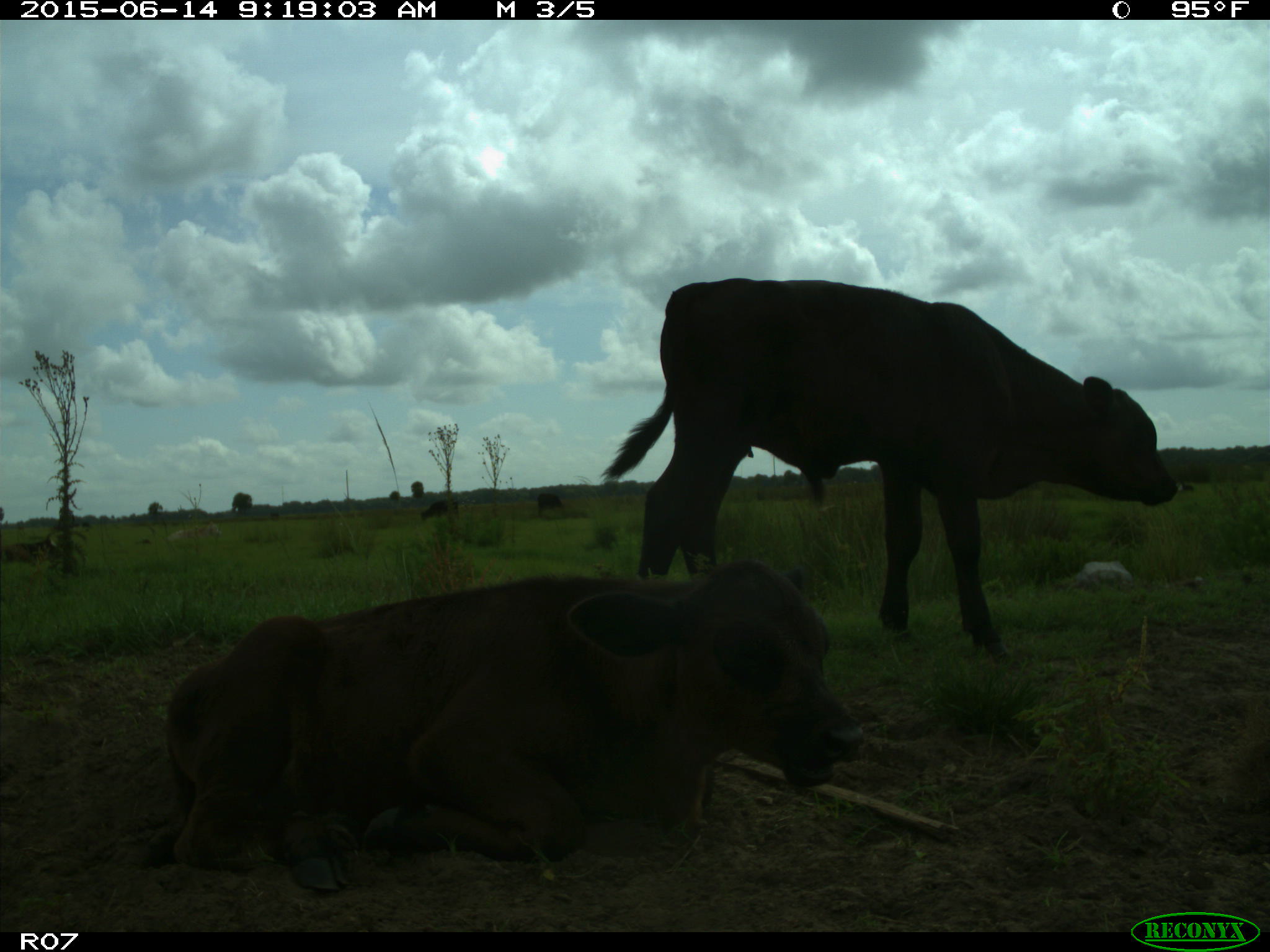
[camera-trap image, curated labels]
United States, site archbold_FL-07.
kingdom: Animalia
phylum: Chordata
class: Mammalia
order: Artiodactyla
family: Bovidae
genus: Bos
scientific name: Bos taurus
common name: domestic cow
Bos taurus (domestic cow).